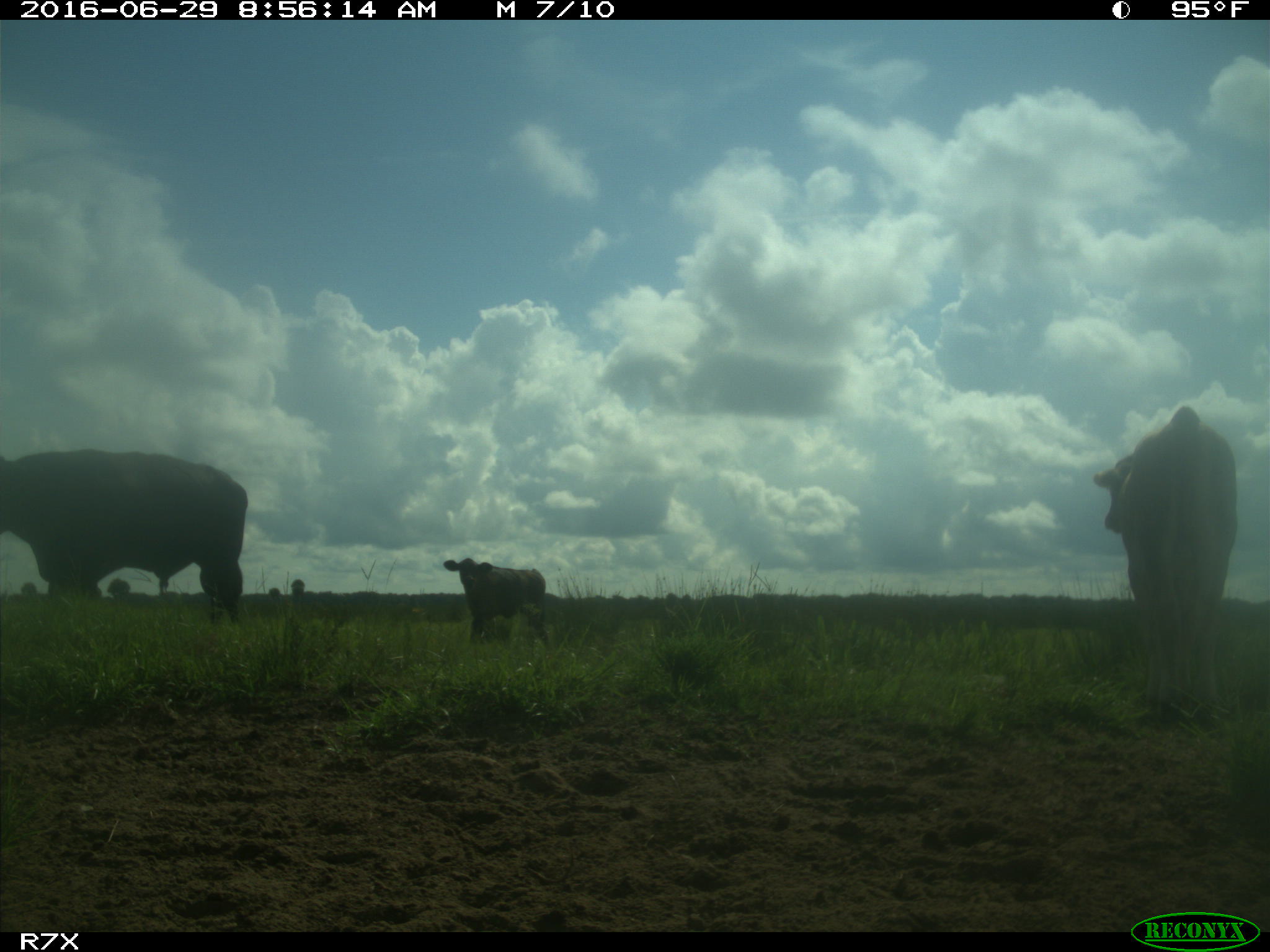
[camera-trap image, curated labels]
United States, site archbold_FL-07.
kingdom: Animalia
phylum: Chordata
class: Mammalia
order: Artiodactyla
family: Bovidae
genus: Bos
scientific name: Bos taurus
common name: domestic cow